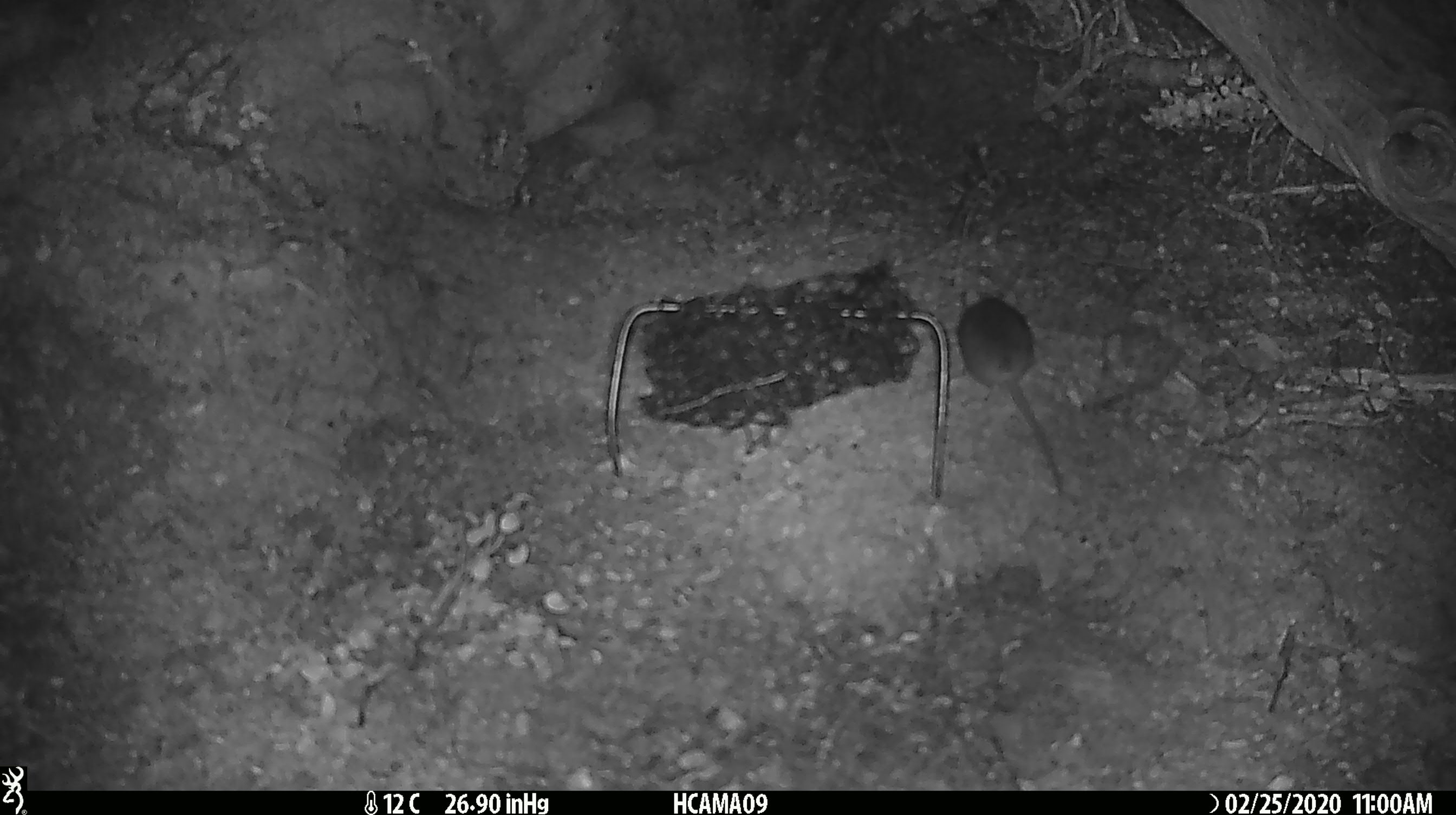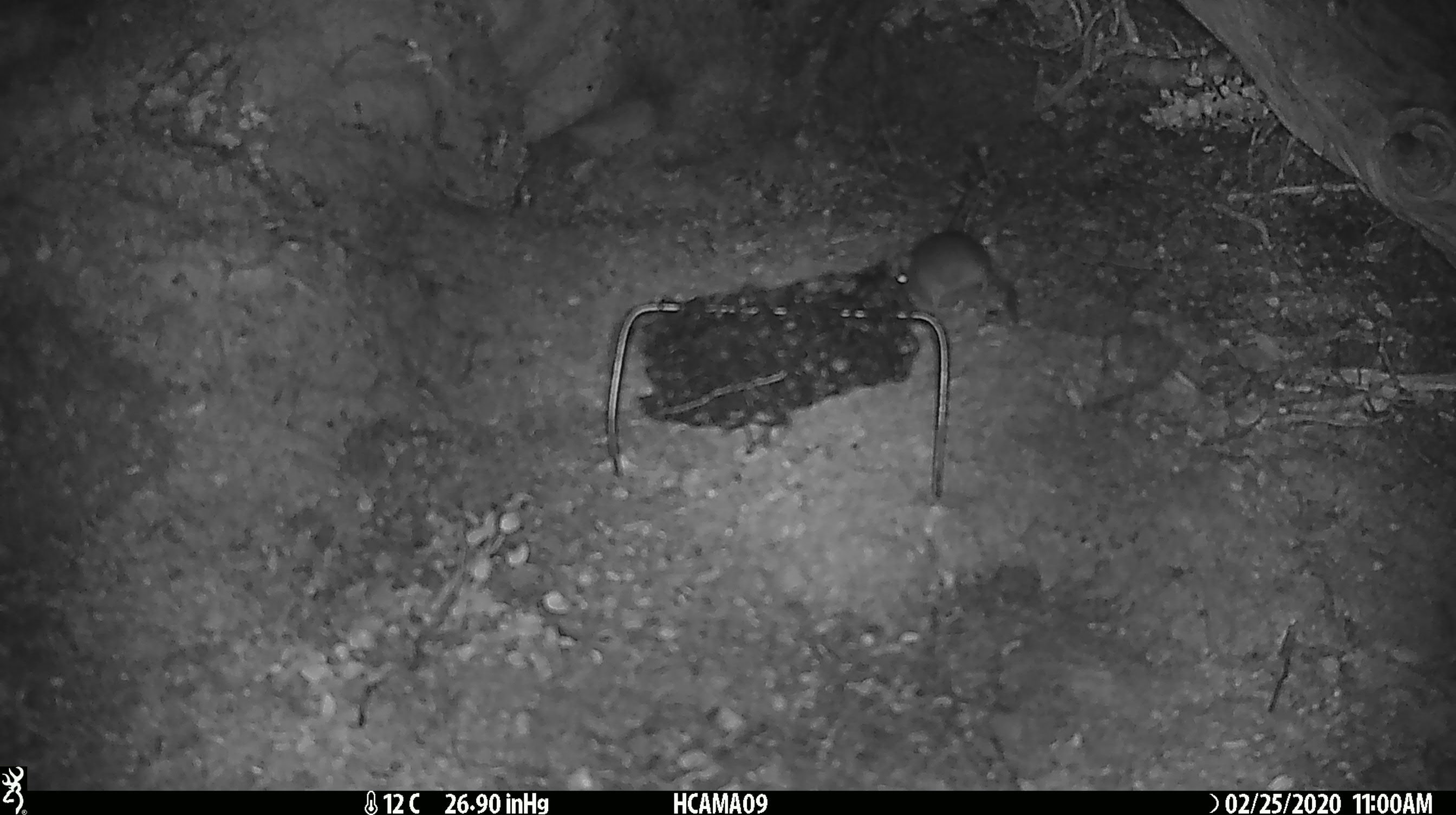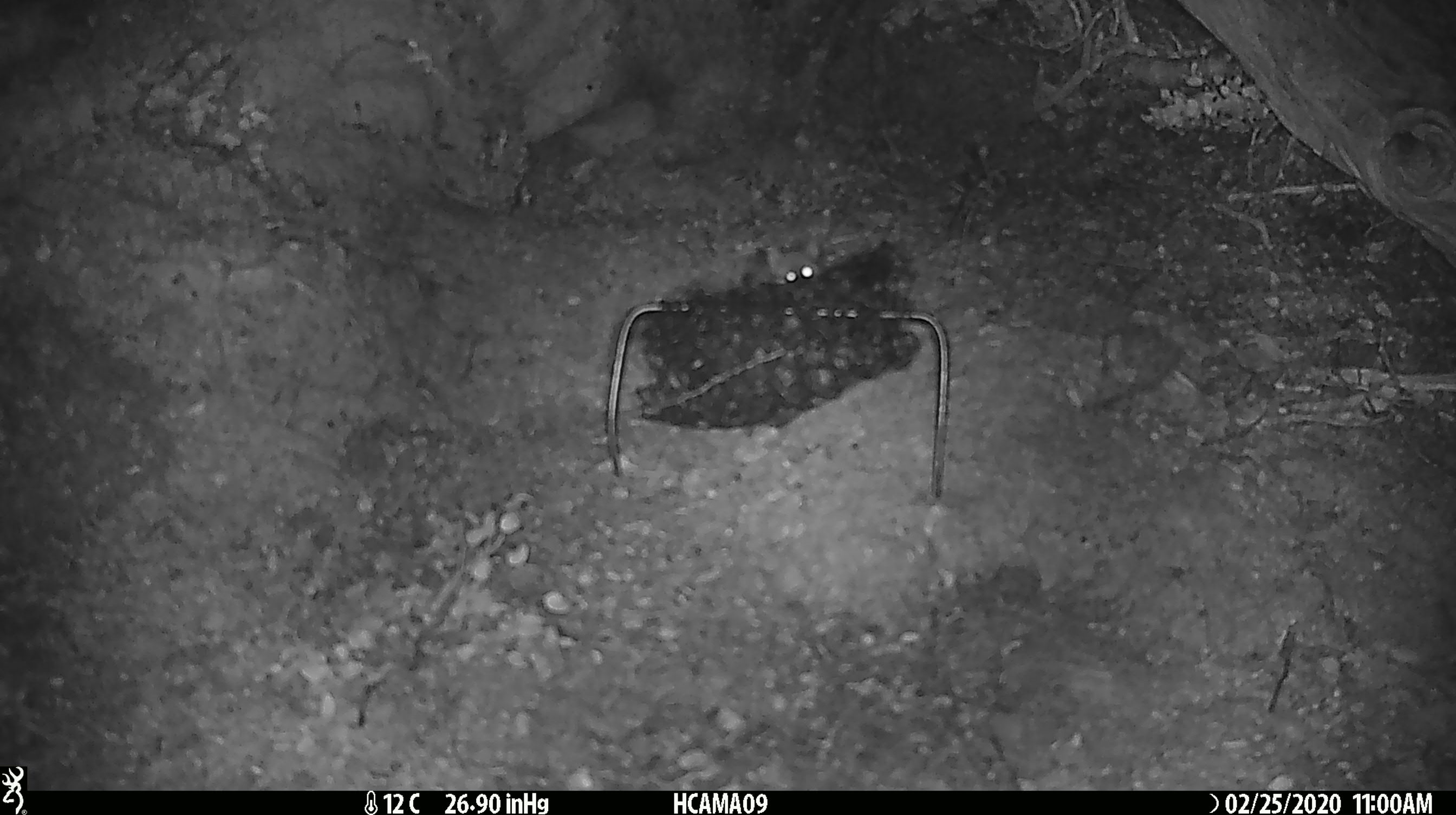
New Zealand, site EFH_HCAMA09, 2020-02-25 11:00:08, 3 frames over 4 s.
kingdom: Animalia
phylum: Chordata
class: Mammalia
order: Rodentia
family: Muridae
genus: Mus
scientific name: Mus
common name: mouse